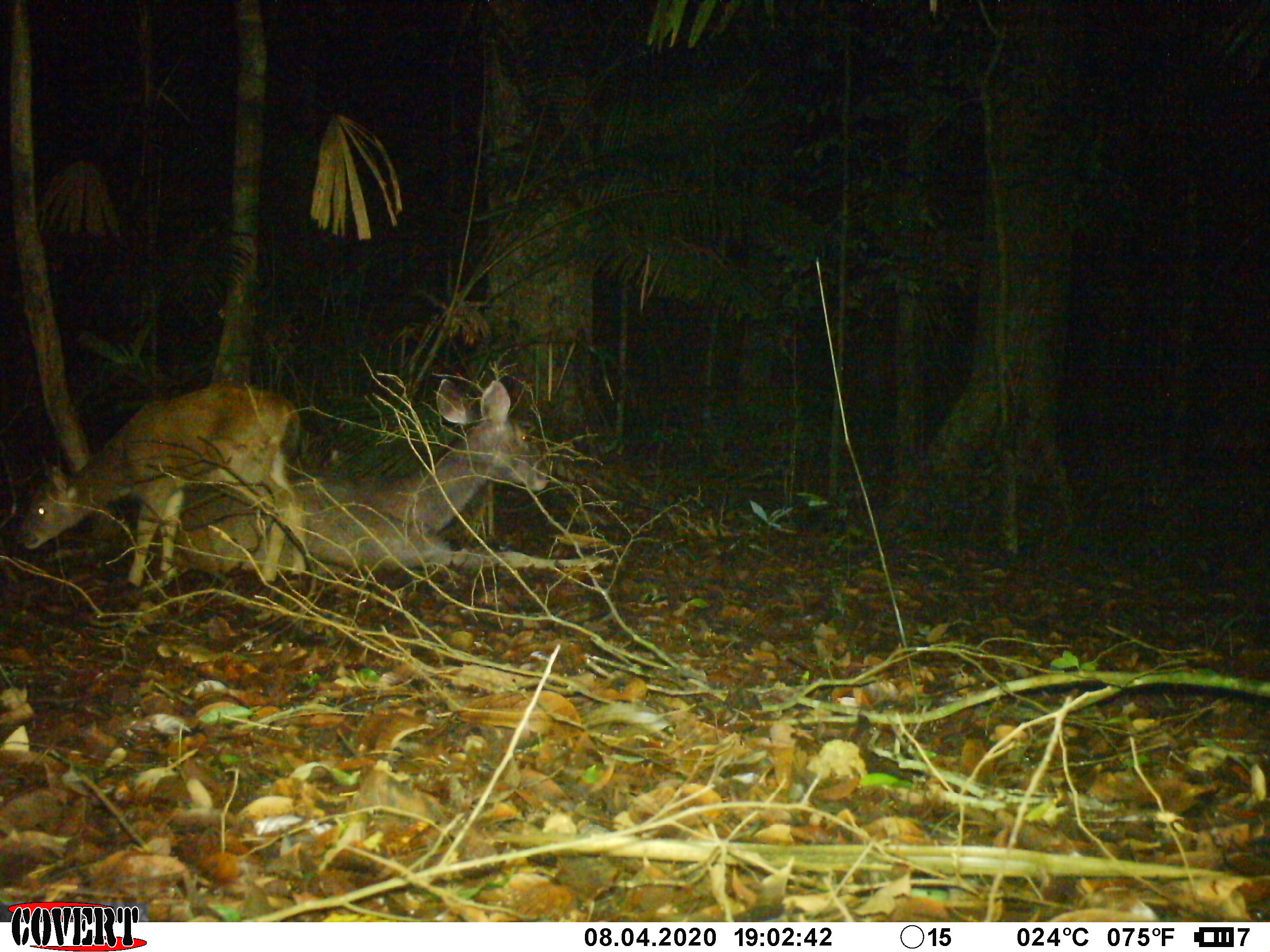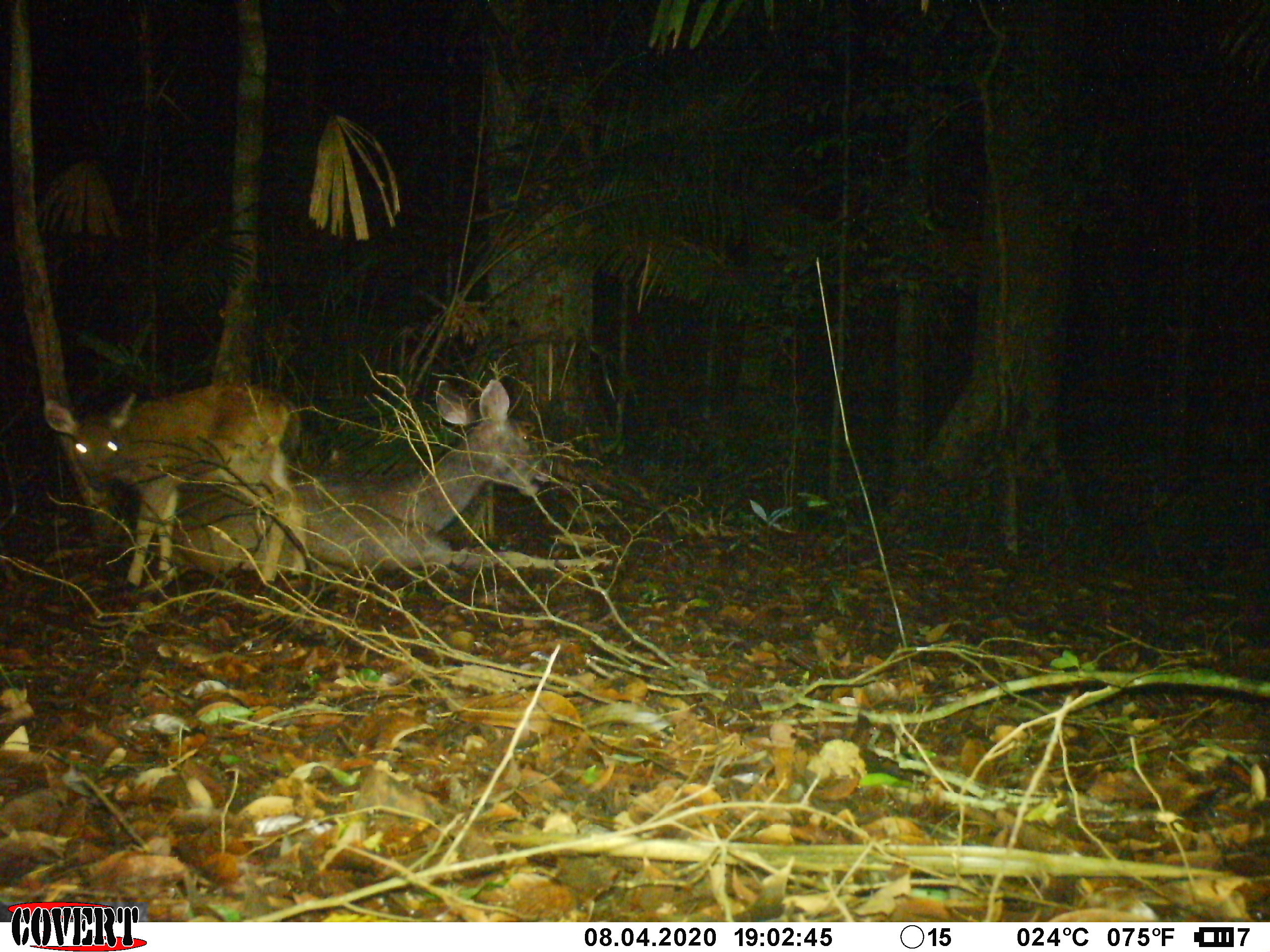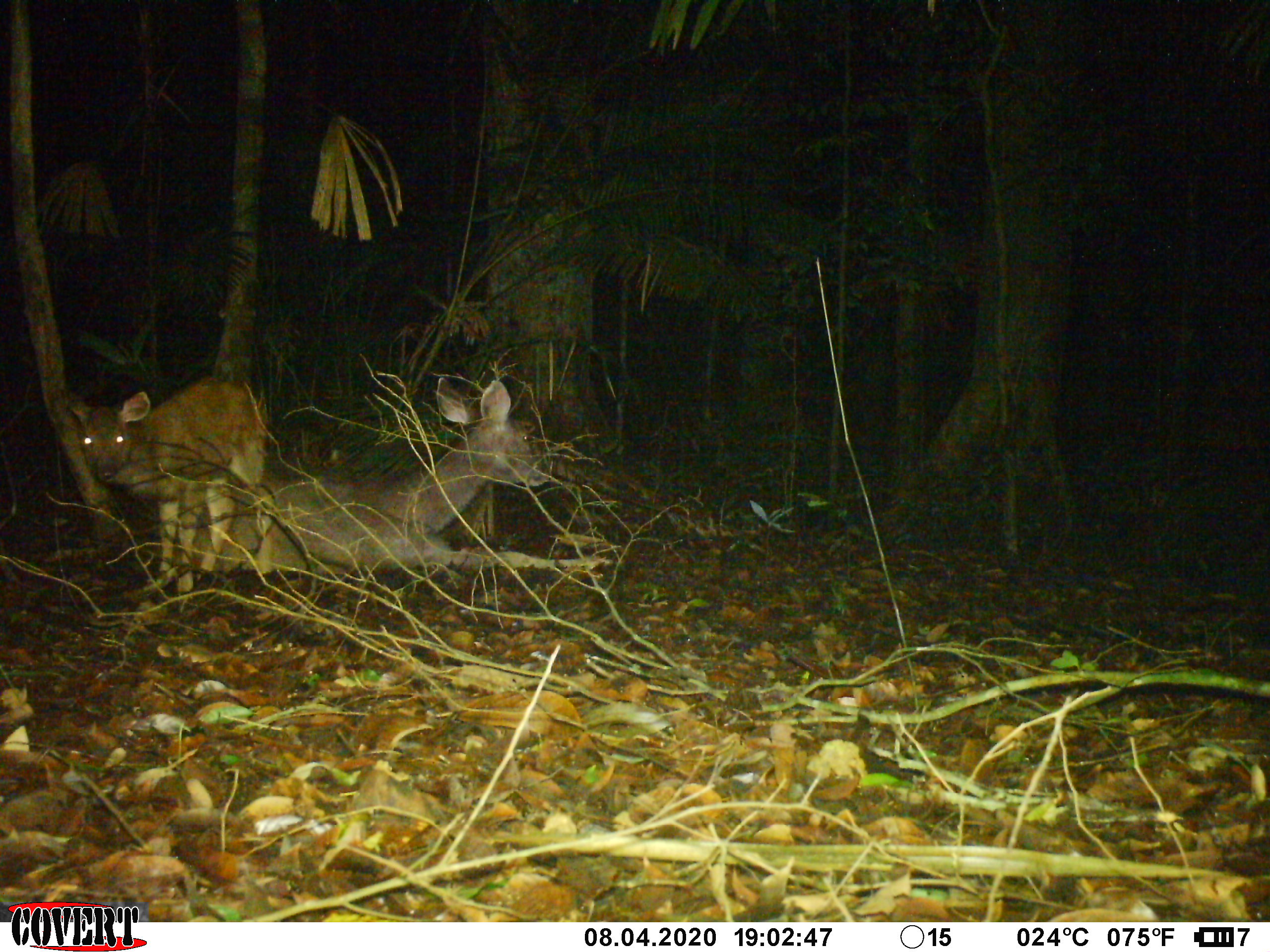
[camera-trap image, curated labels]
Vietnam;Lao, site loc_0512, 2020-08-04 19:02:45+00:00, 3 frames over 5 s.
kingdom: Animalia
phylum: Chordata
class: Mammalia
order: Artiodactyla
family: Cervidae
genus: Rusa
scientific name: Rusa unicolor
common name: sambar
Sambar (Rusa unicolor). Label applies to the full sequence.